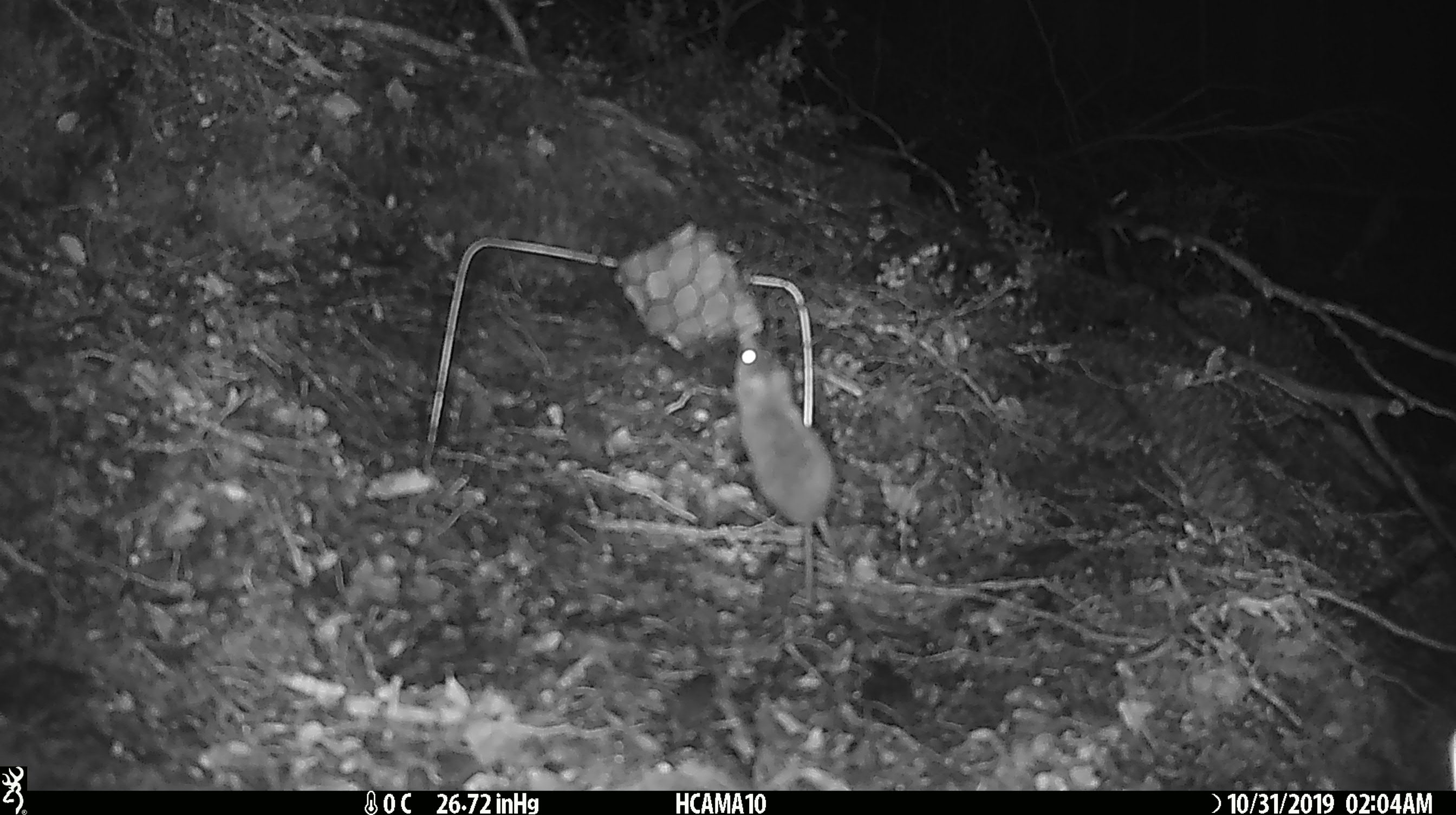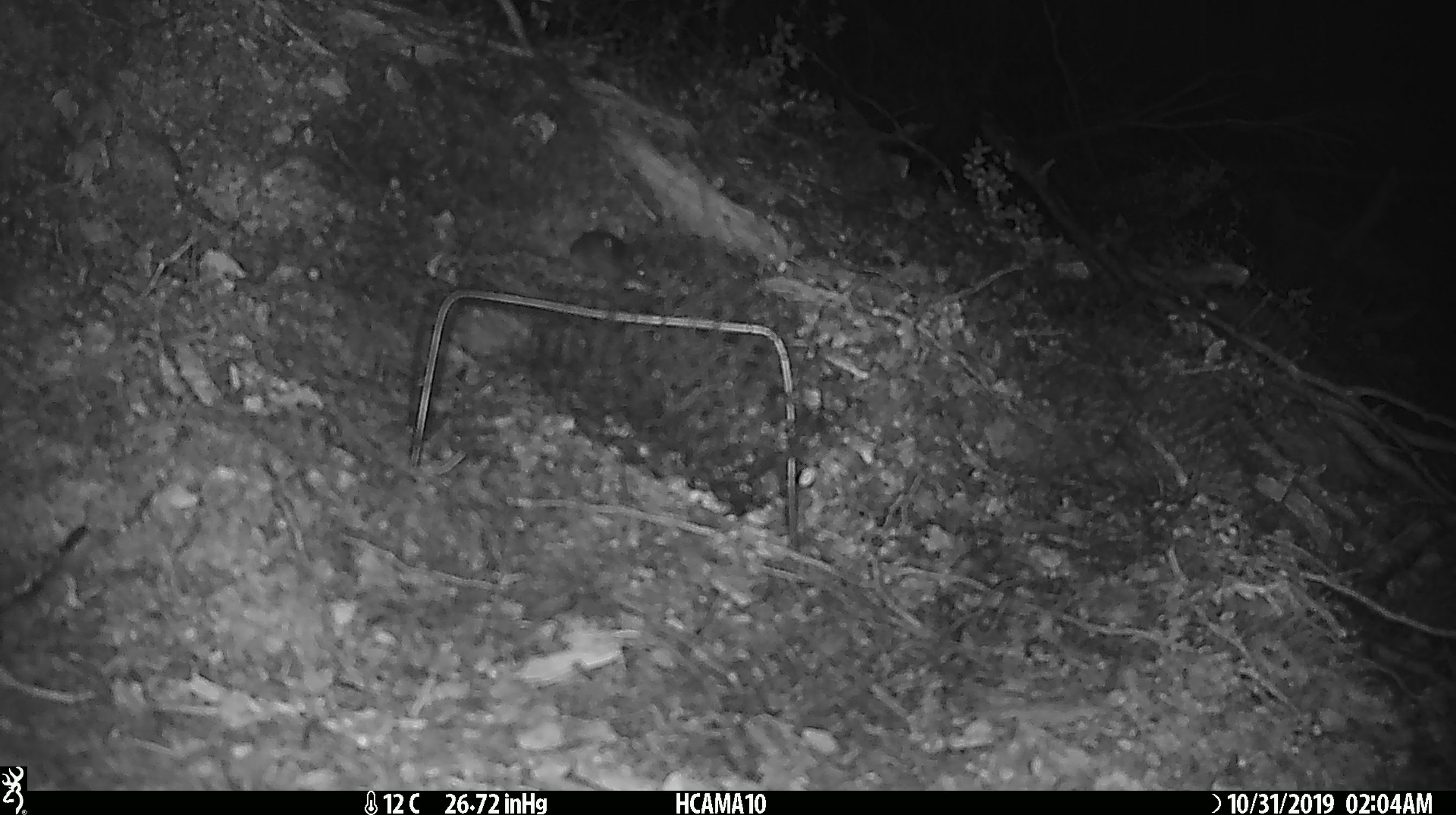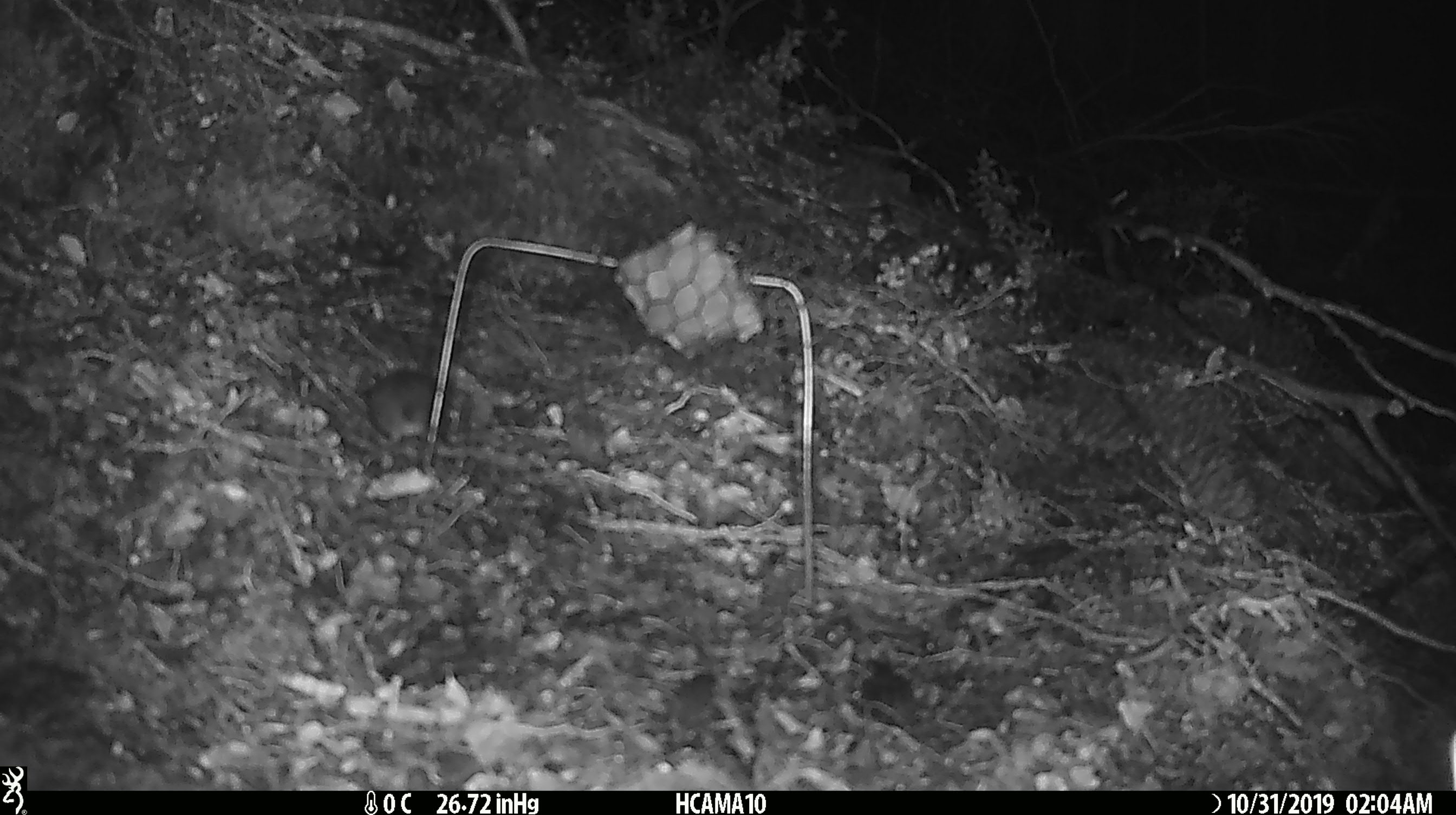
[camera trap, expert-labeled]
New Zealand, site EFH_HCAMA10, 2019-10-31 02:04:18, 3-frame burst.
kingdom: Animalia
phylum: Chordata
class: Mammalia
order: Rodentia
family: Muridae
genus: Mus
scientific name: Mus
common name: mouse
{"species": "mouse (Mus)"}